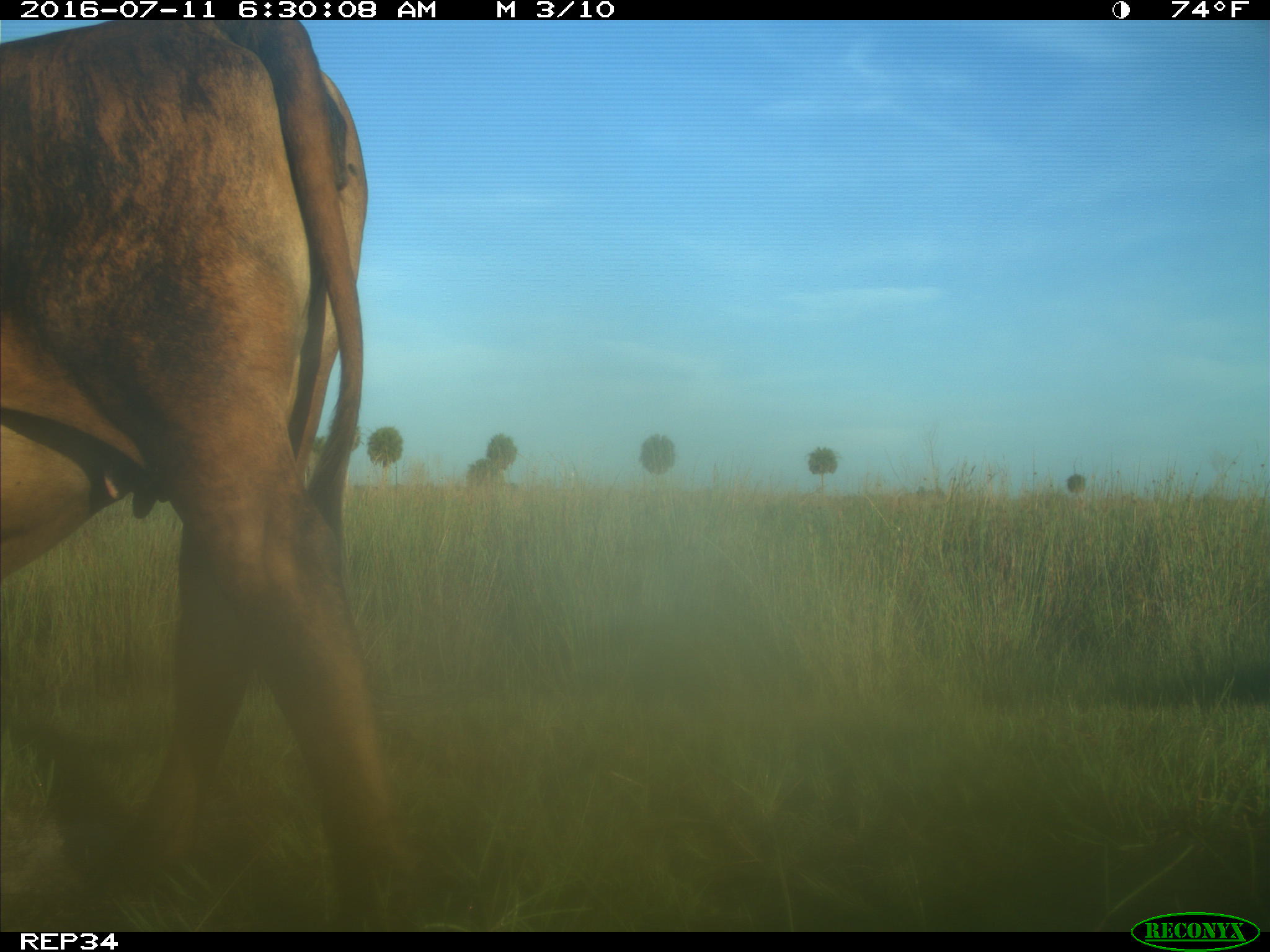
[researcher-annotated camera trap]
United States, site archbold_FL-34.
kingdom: Animalia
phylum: Chordata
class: Mammalia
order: Artiodactyla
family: Bovidae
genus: Bos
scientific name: Bos taurus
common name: domestic cow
Bos taurus (domestic cow).